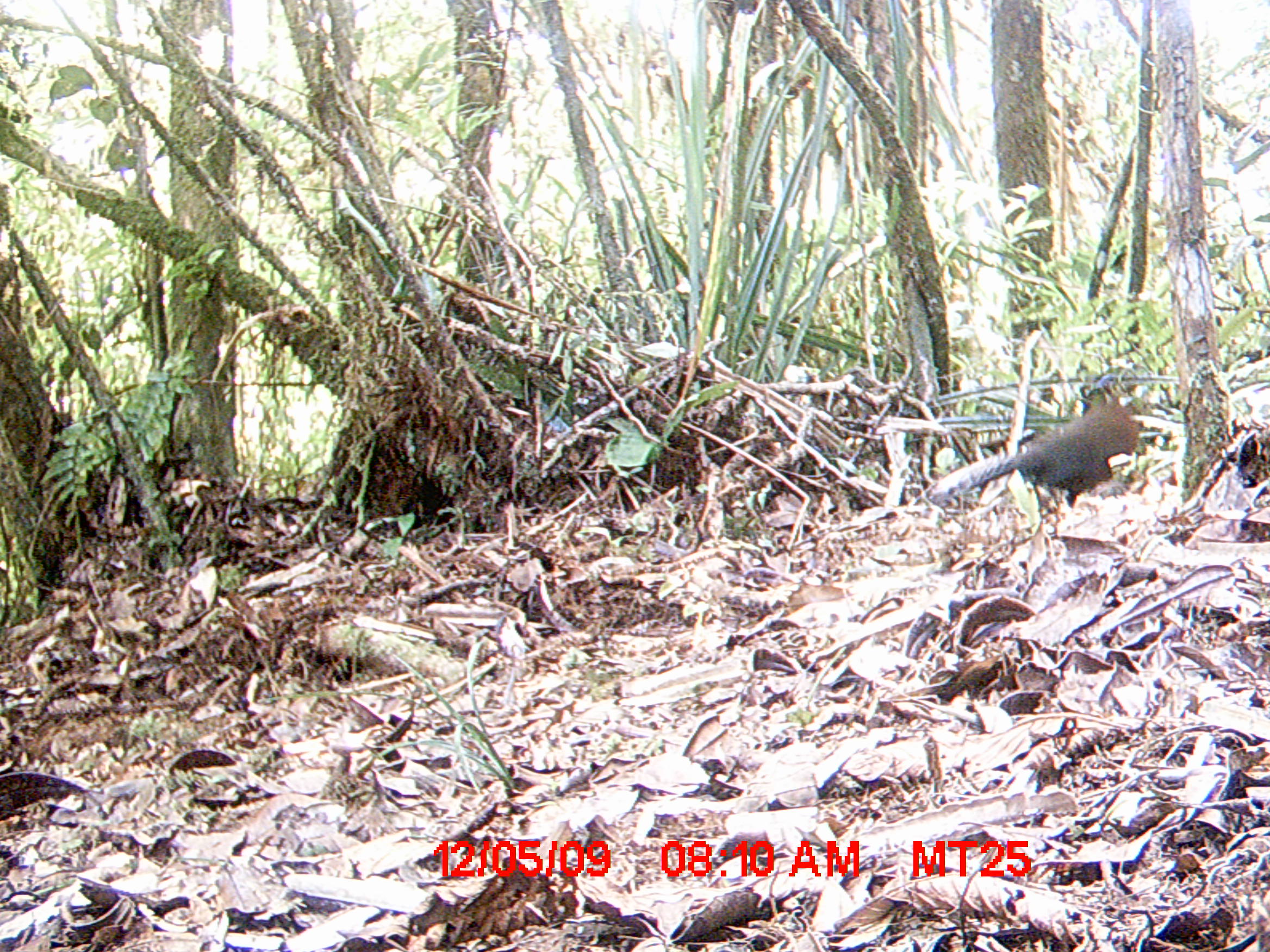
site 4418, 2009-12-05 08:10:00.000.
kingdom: Animalia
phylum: Chordata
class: Aves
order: Cuculiformes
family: Cuculidae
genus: Coua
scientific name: Coua serriana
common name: red-breasted coua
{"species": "Coua serriana (red-breasted coua)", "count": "1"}